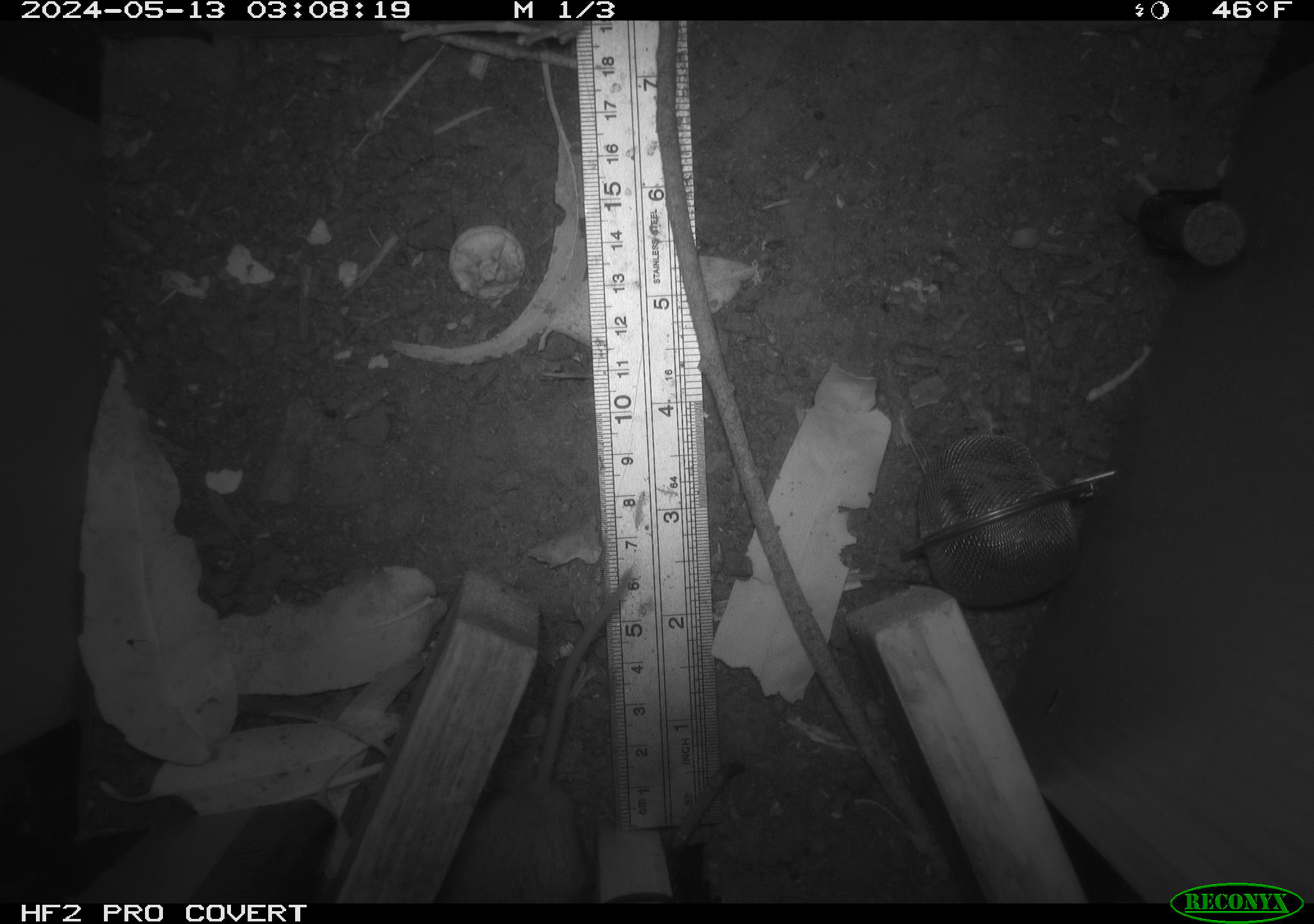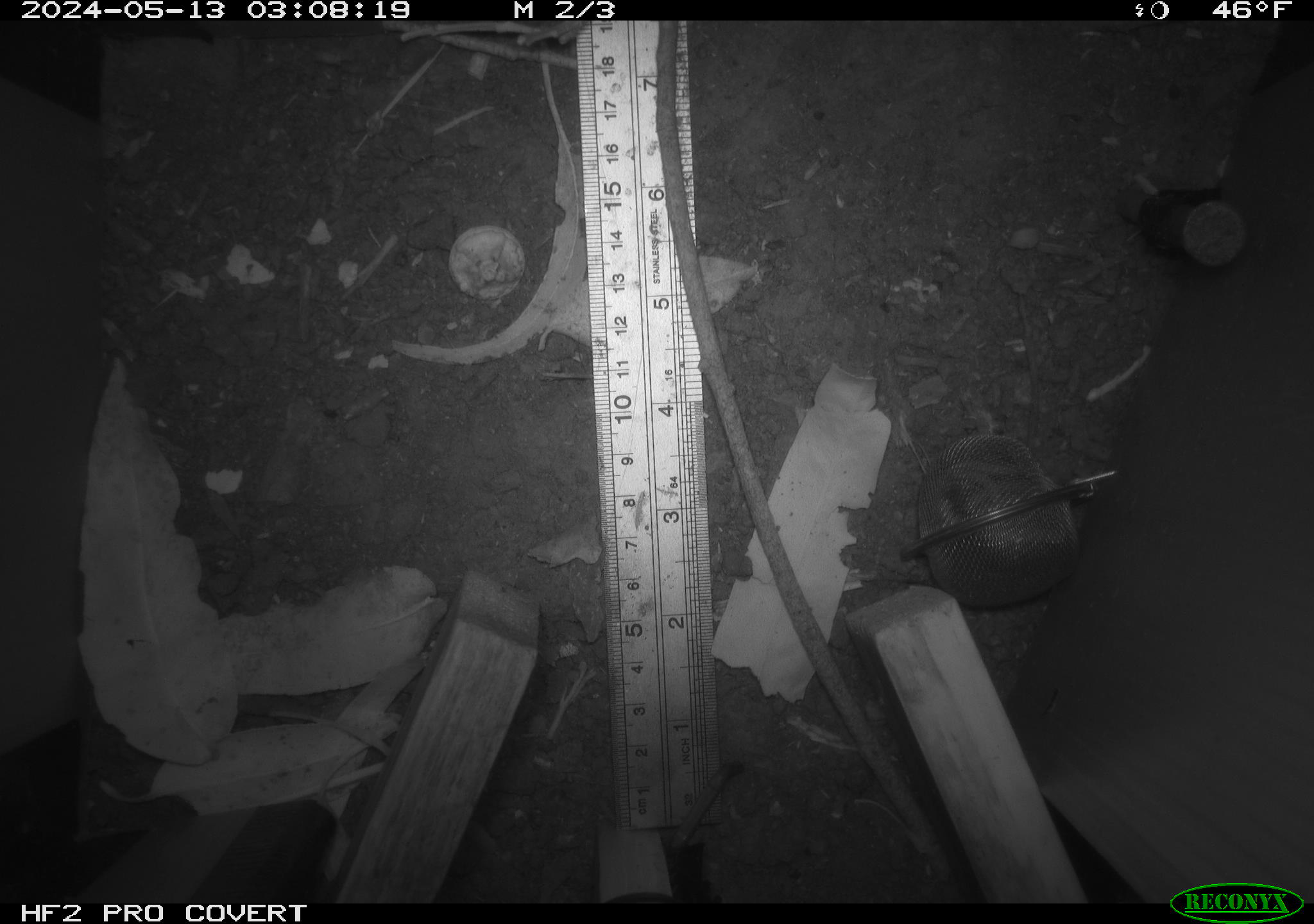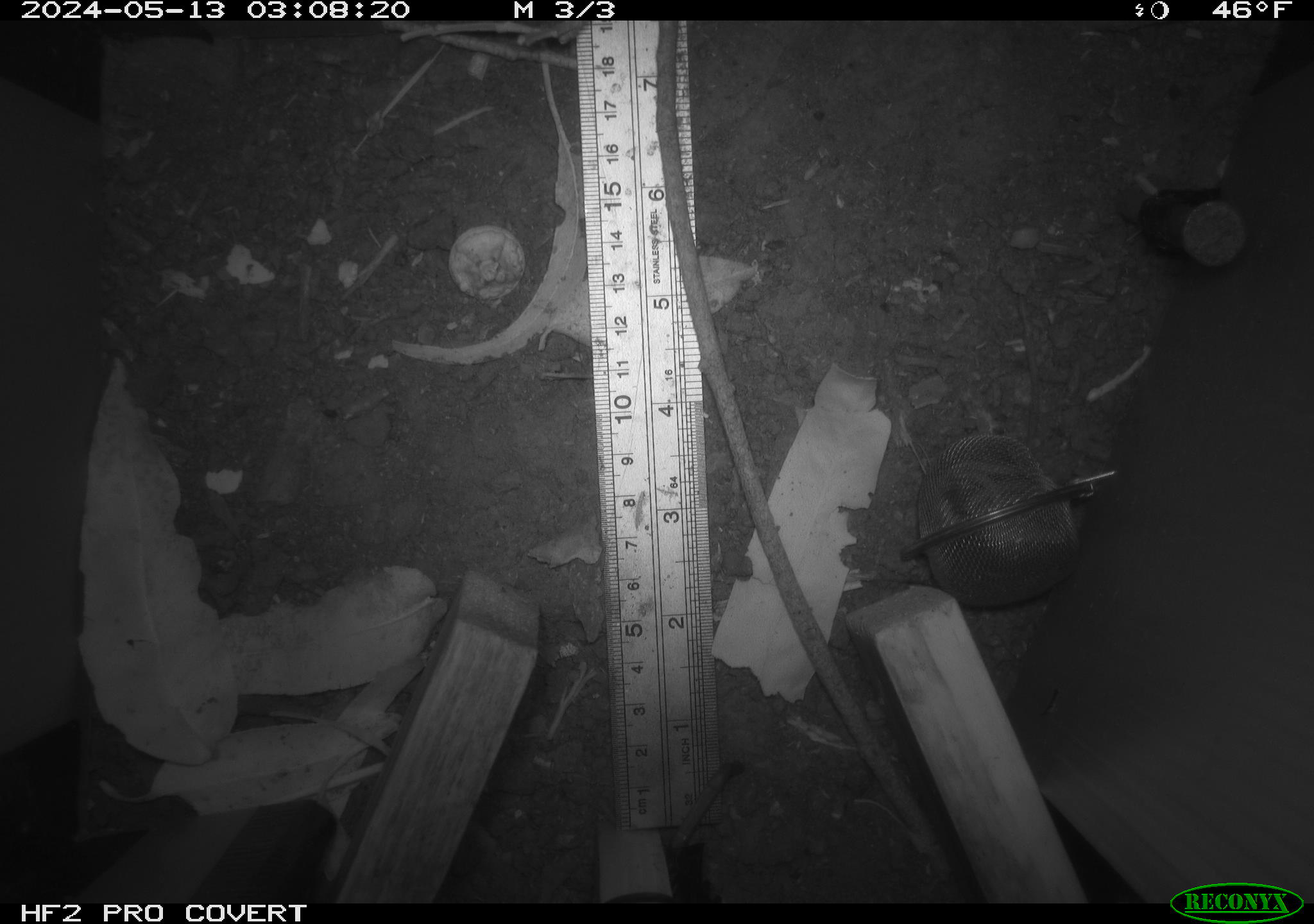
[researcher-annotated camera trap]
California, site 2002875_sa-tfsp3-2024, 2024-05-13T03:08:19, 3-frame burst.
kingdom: Animalia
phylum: Chordata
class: Mammalia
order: Rodentia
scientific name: Rodentia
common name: mouse species